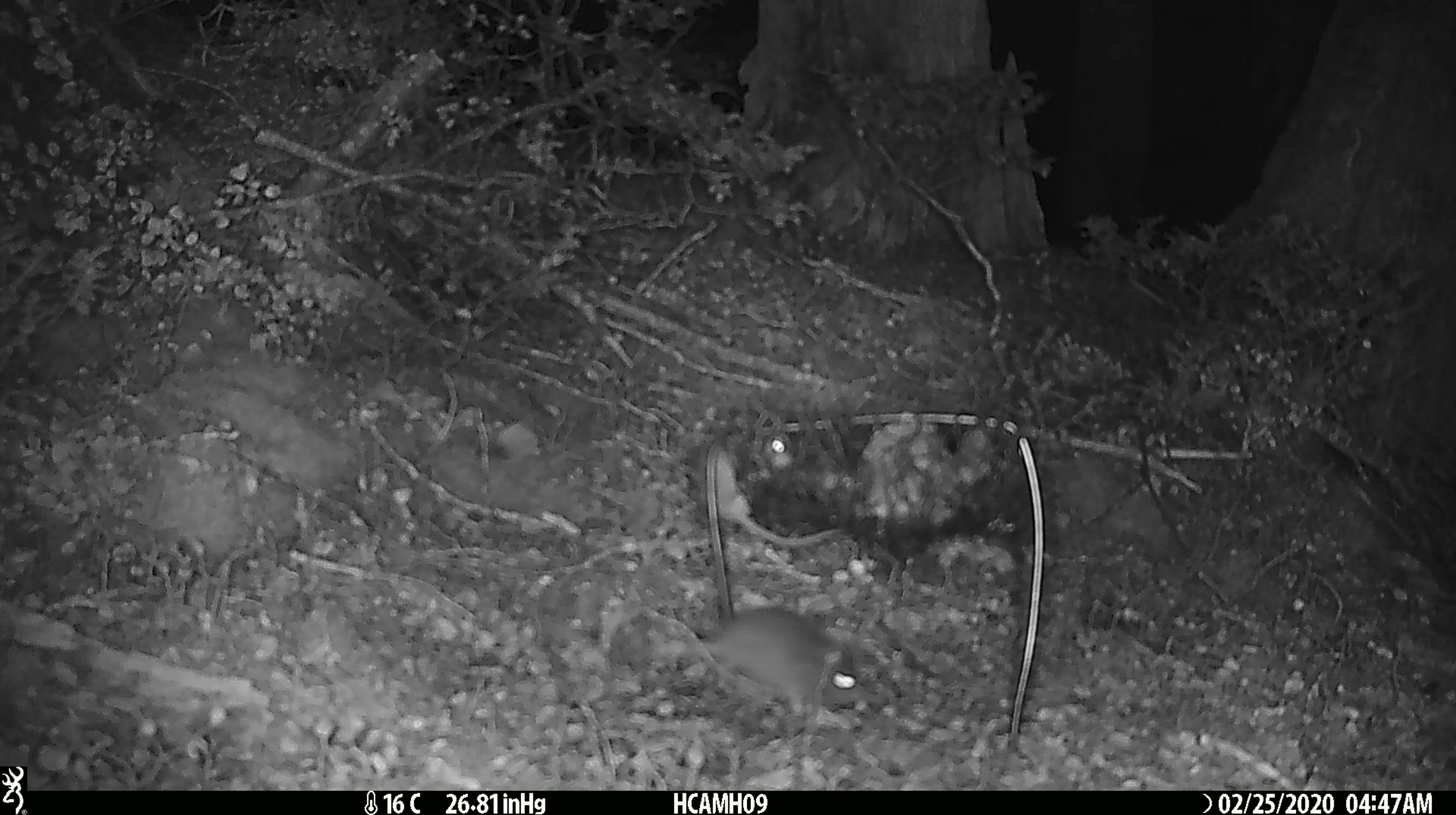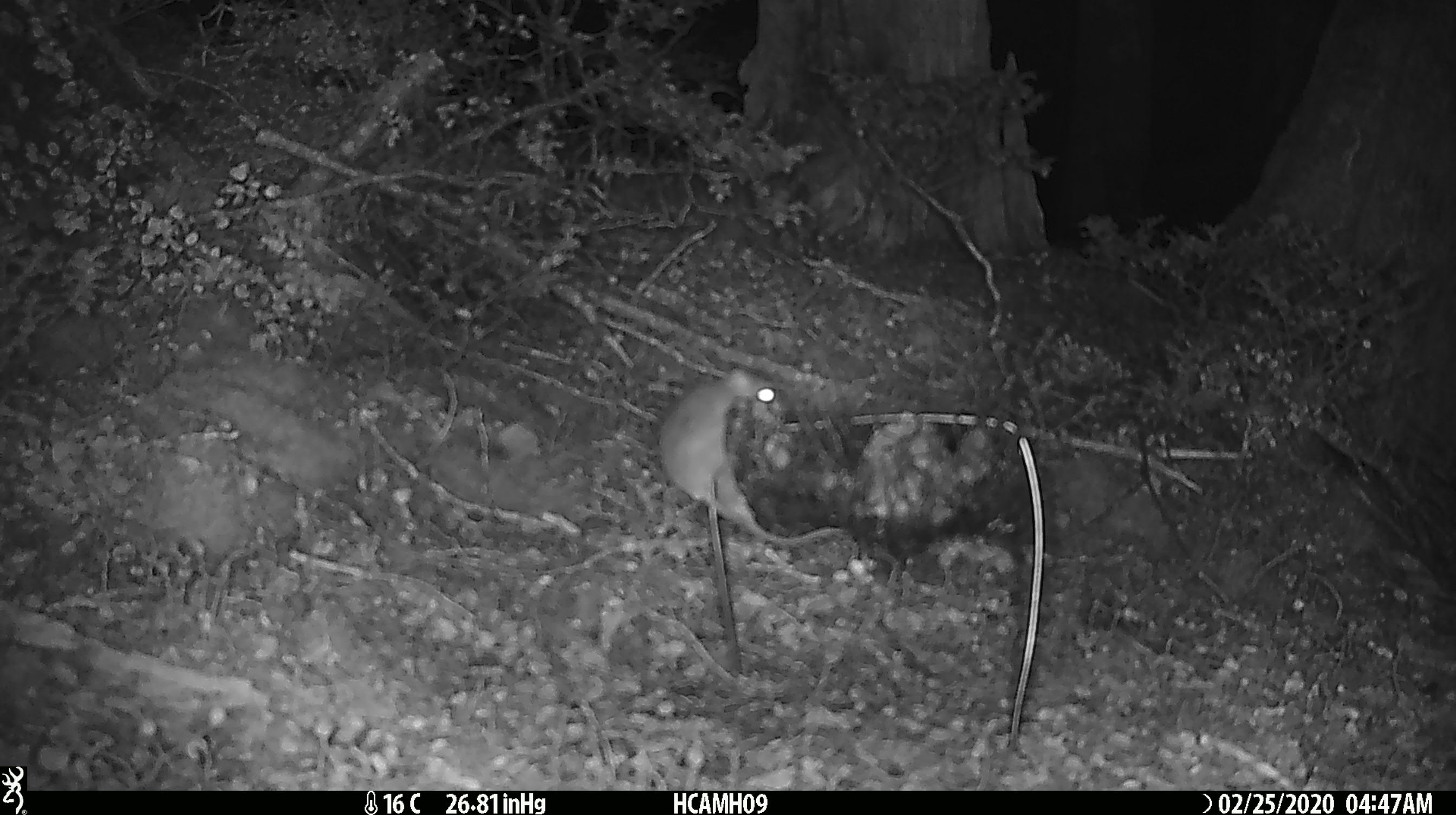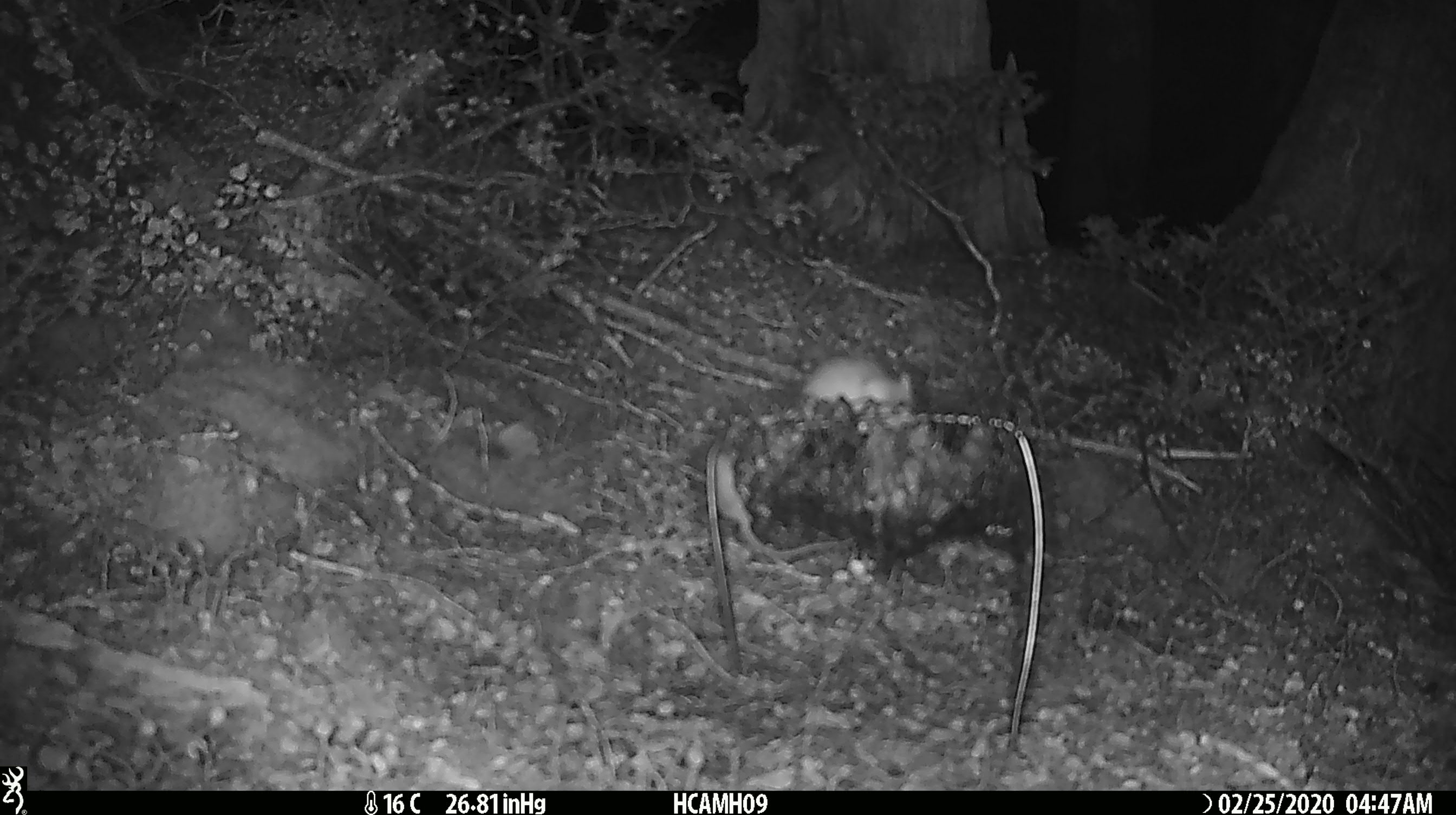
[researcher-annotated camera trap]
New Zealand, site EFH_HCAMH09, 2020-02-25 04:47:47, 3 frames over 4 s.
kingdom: Animalia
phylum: Chordata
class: Mammalia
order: Rodentia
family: Muridae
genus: Mus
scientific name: Mus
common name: mouse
Mouse (Mus).